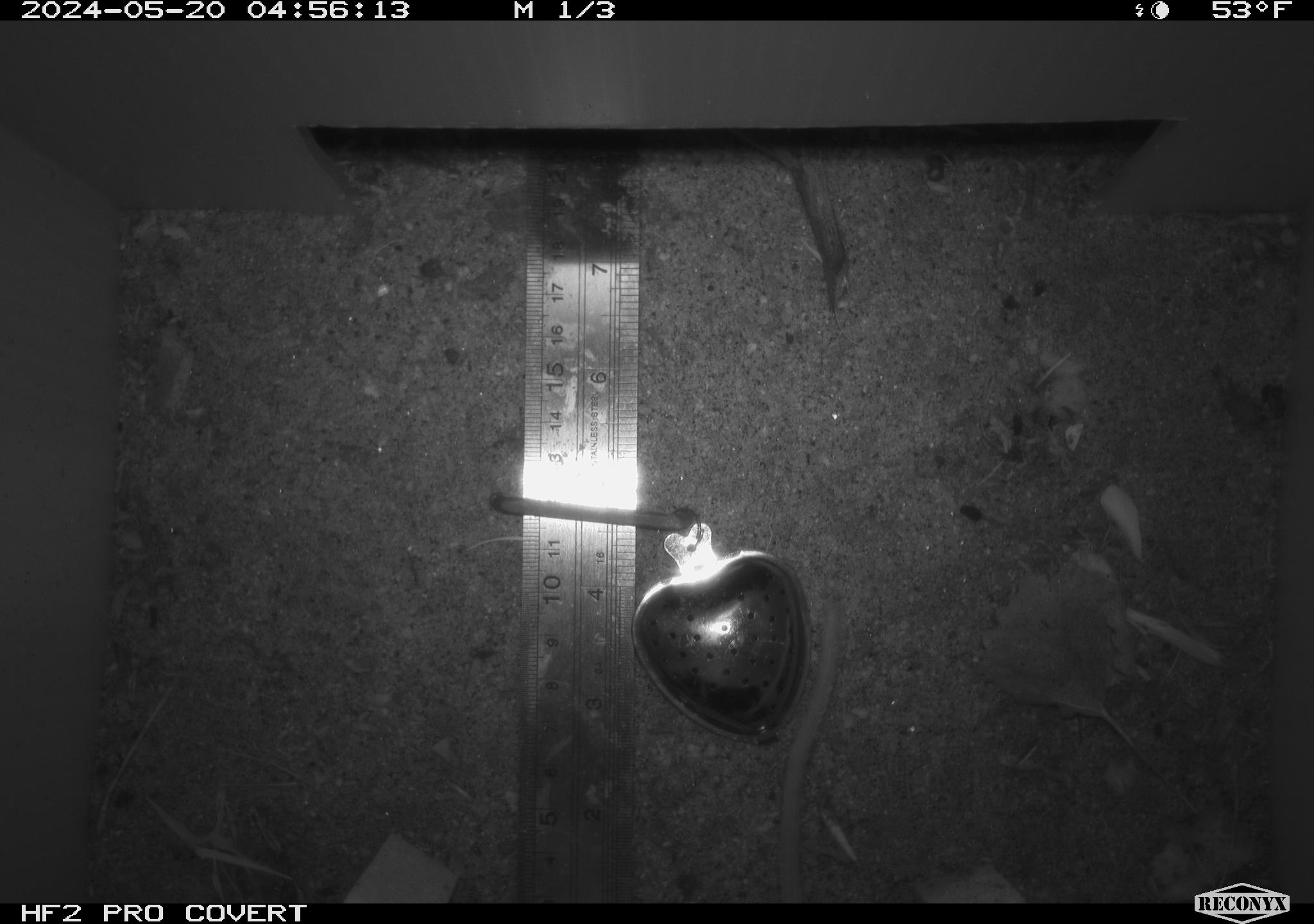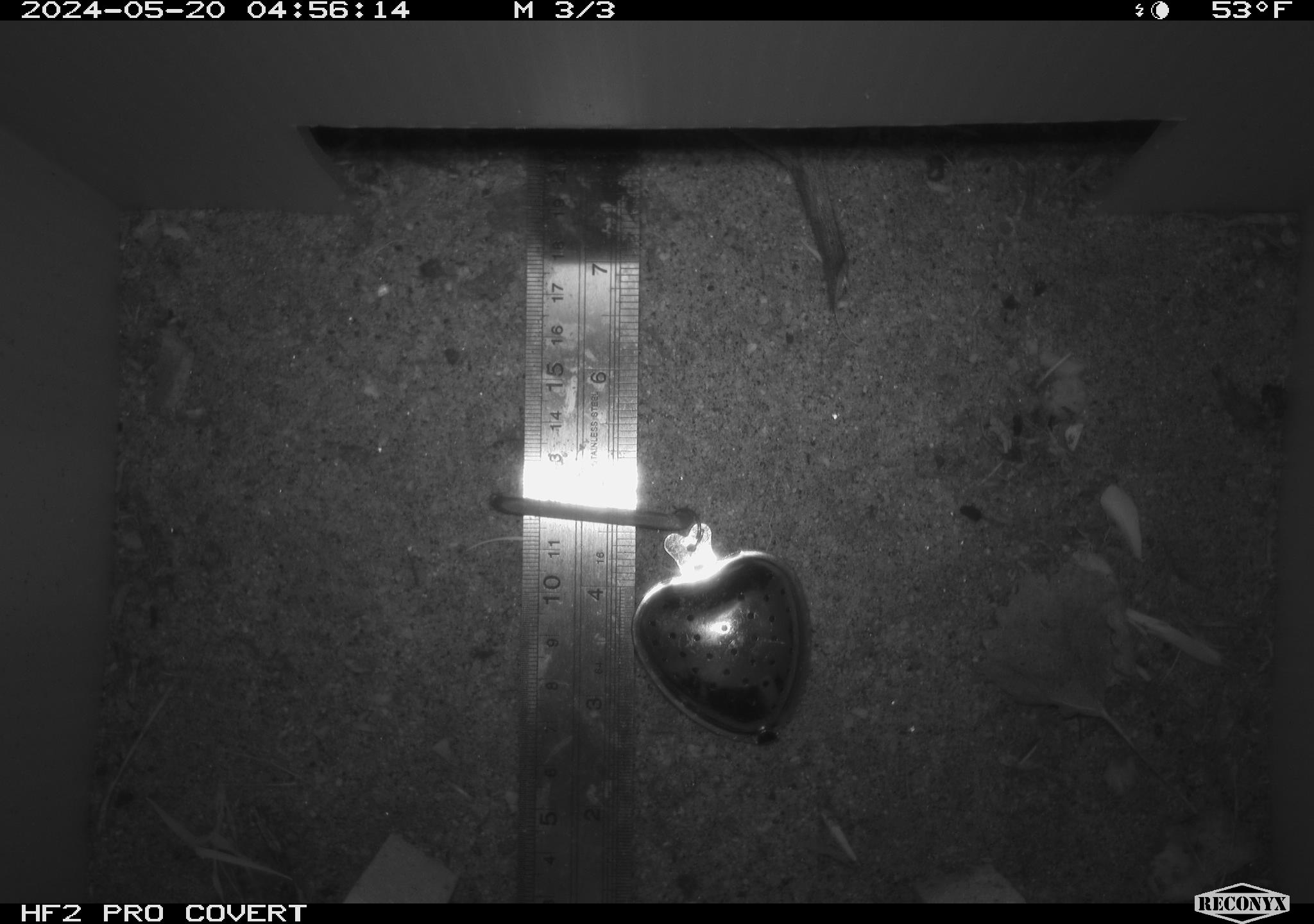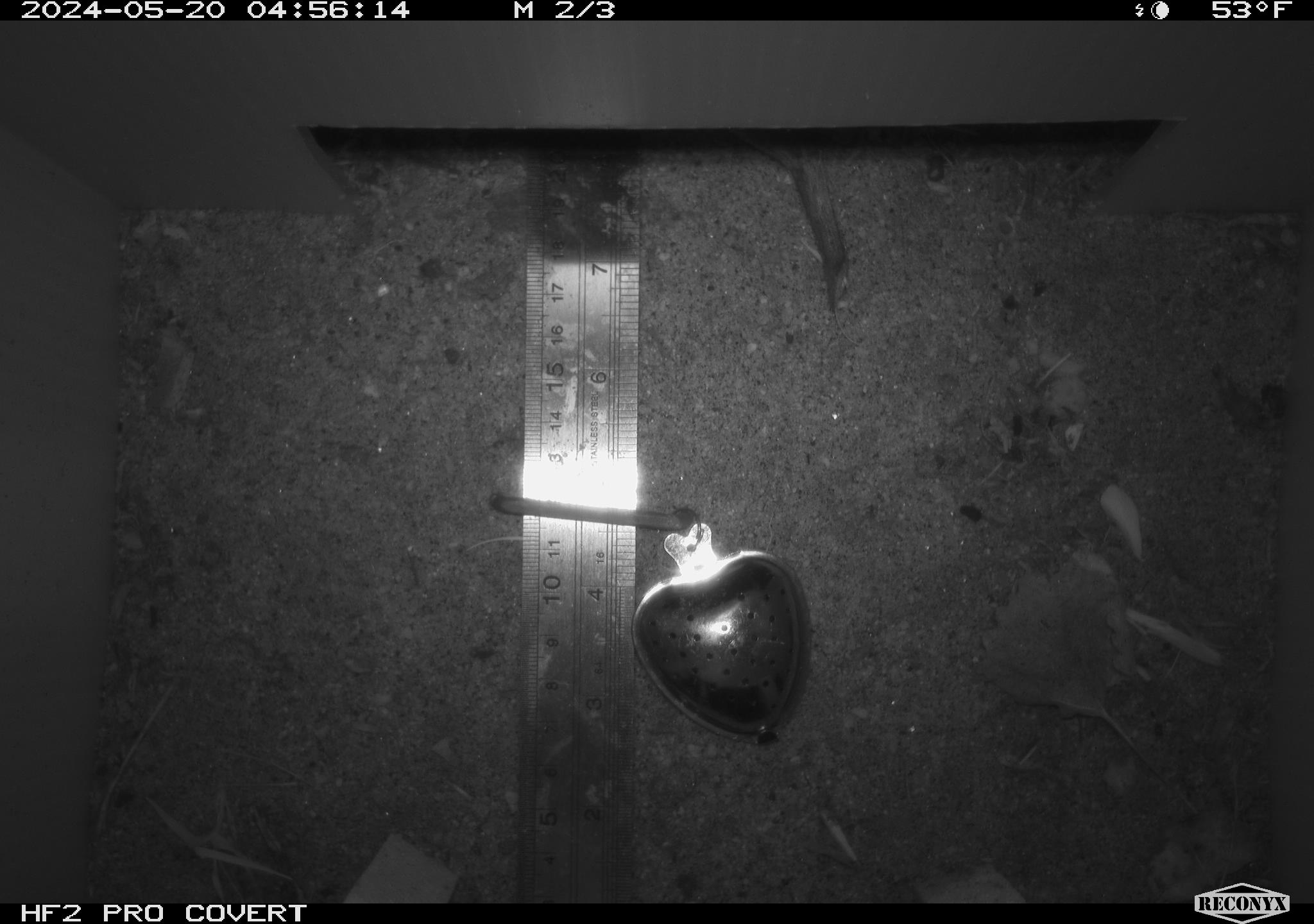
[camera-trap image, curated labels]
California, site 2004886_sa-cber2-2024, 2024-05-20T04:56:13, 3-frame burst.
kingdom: Animalia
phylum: Chordata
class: Mammalia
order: Rodentia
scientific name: Rodentia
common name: mouse species